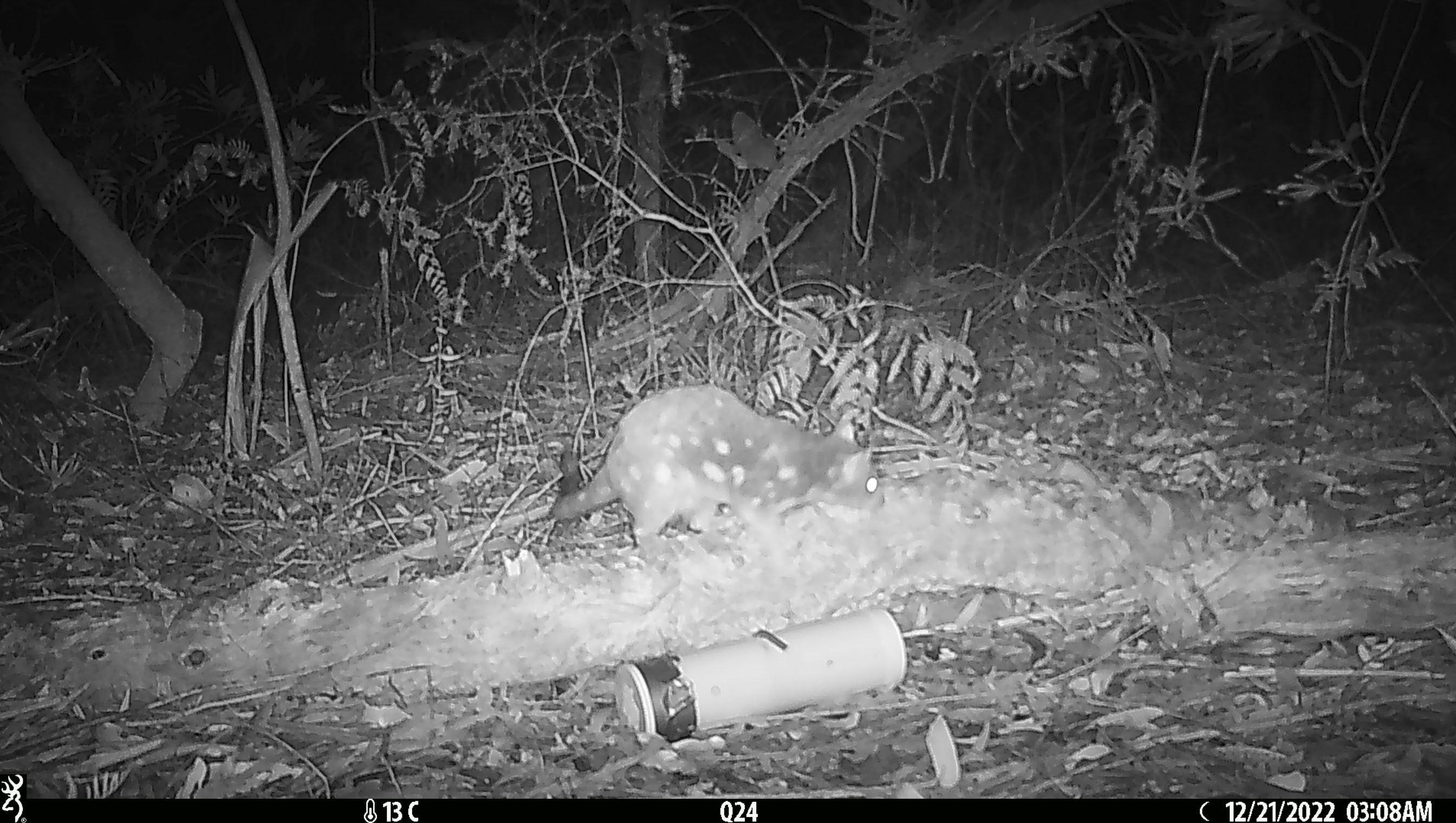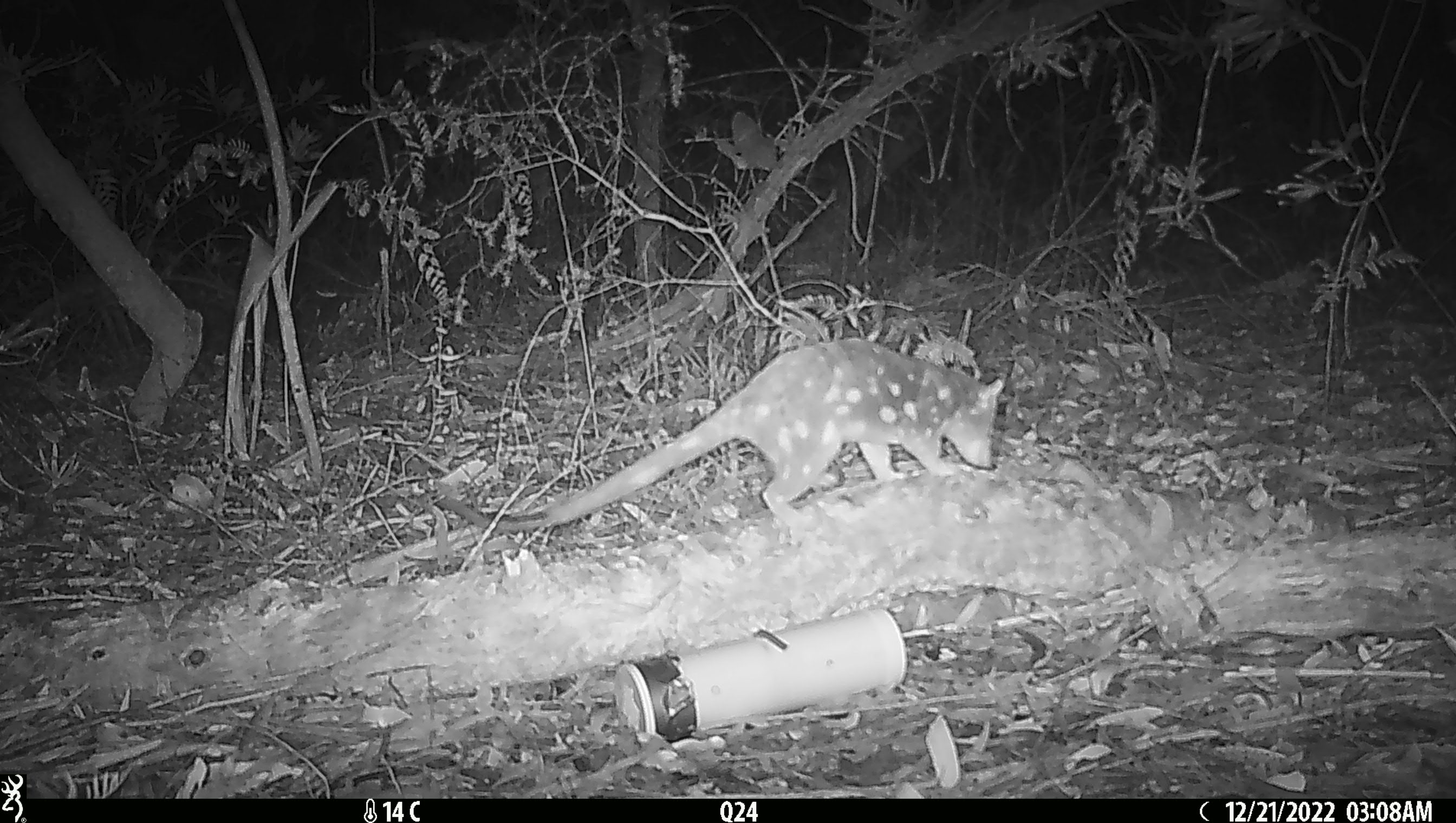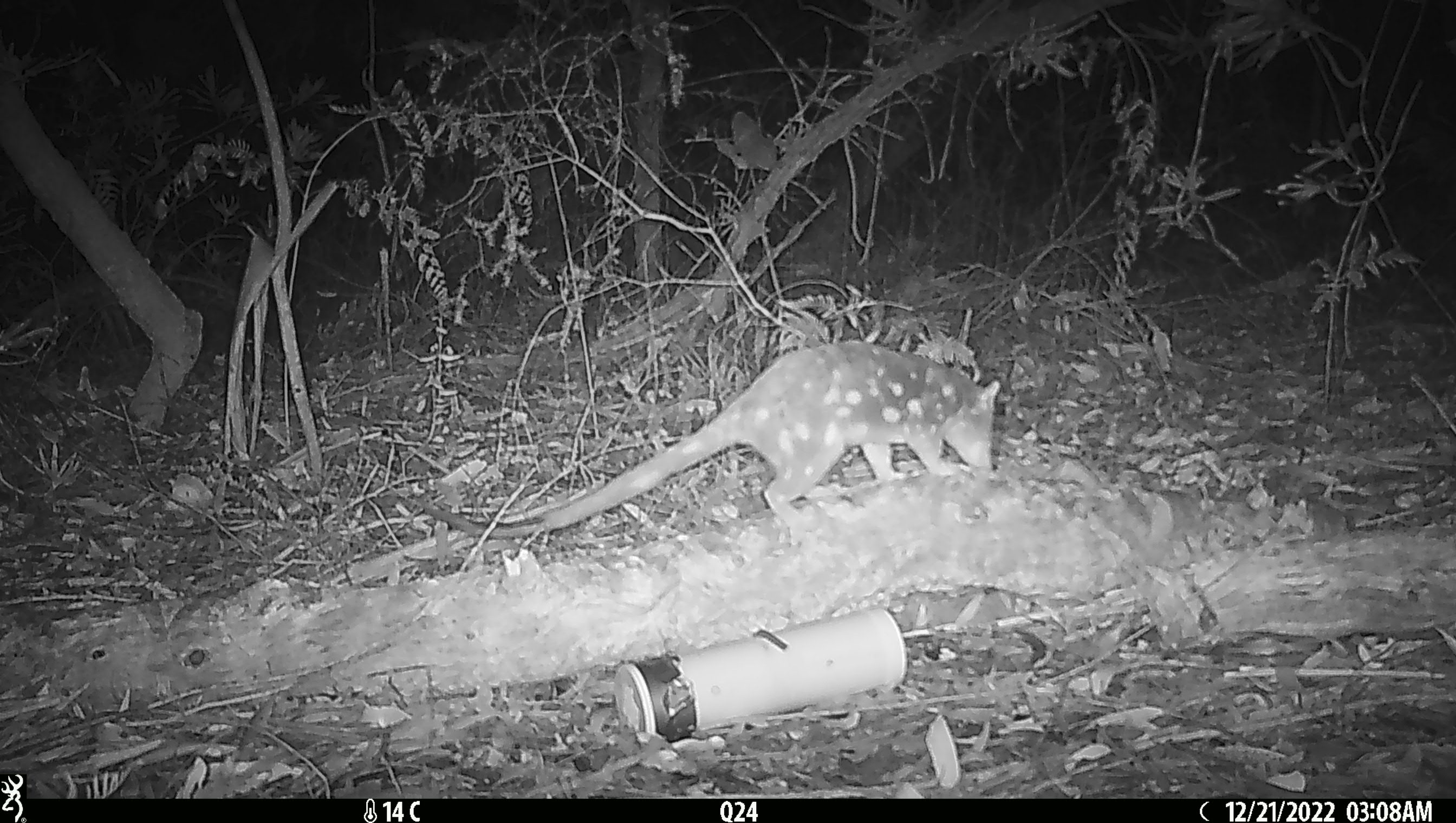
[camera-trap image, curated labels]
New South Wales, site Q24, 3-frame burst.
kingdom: Animalia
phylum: Chordata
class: Mammalia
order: Dasyuromorphia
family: Dasyuridae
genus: Dasyurus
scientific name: Dasyurus maculatus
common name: spotted-tailed quoll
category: quoll